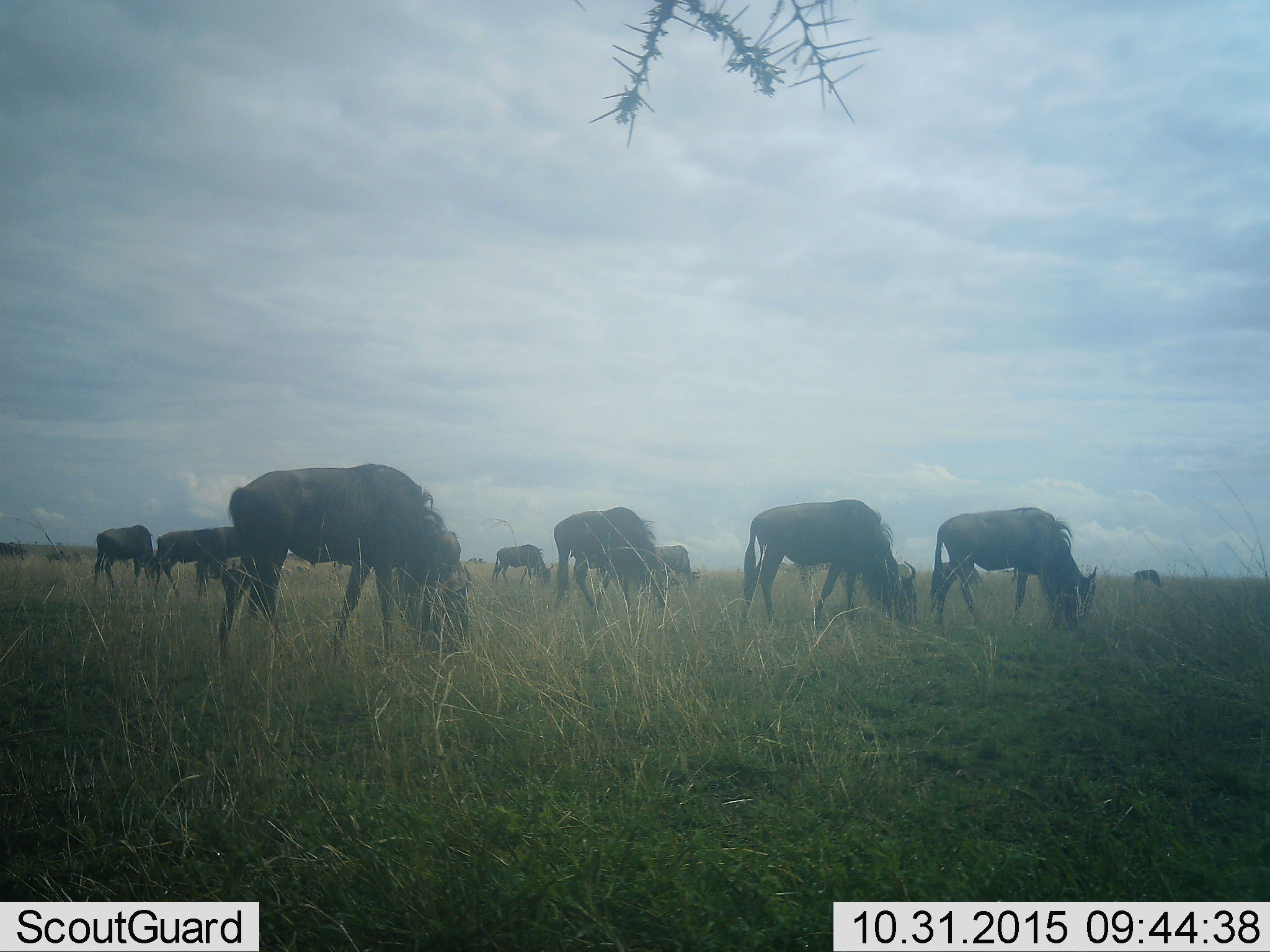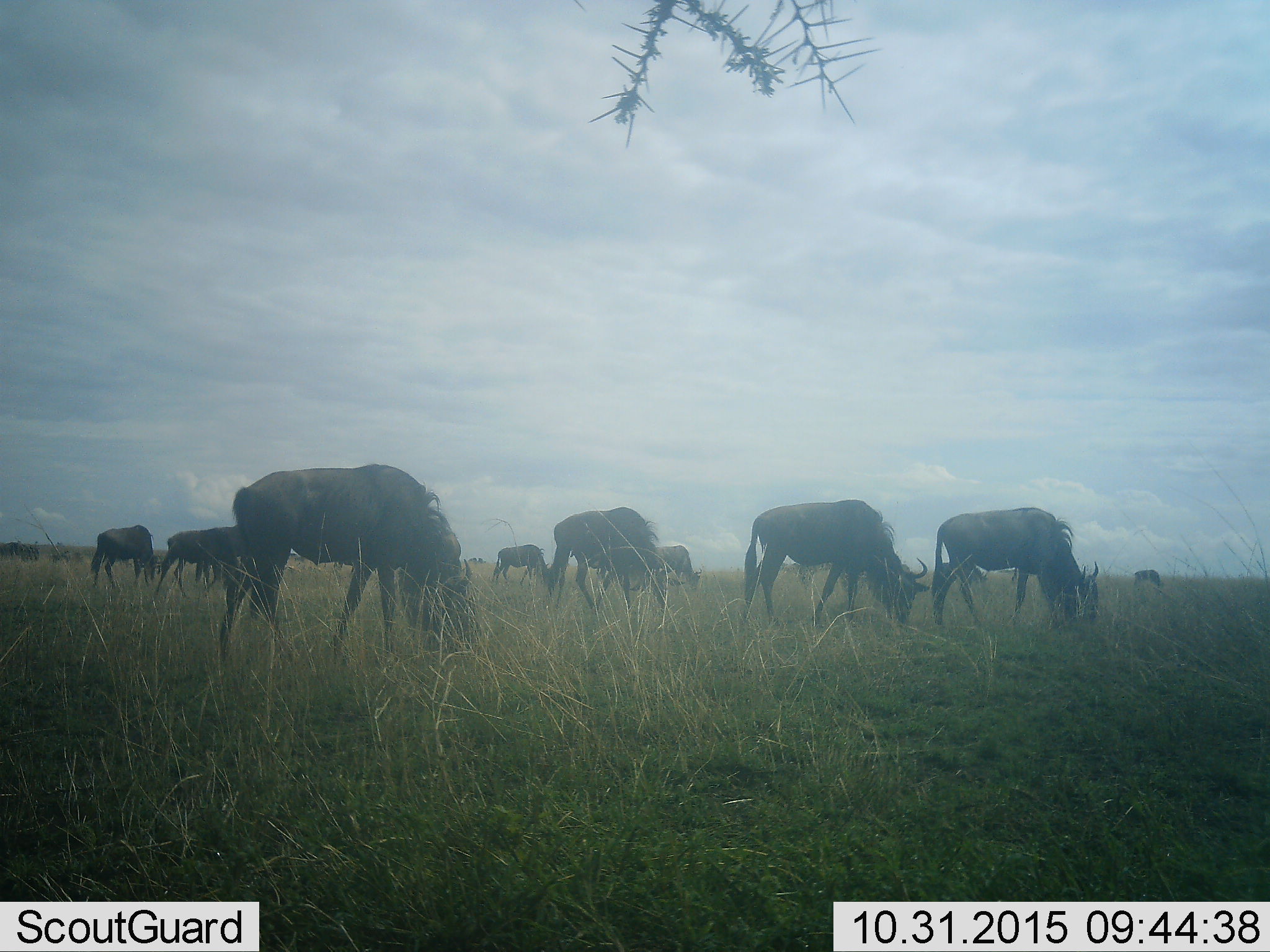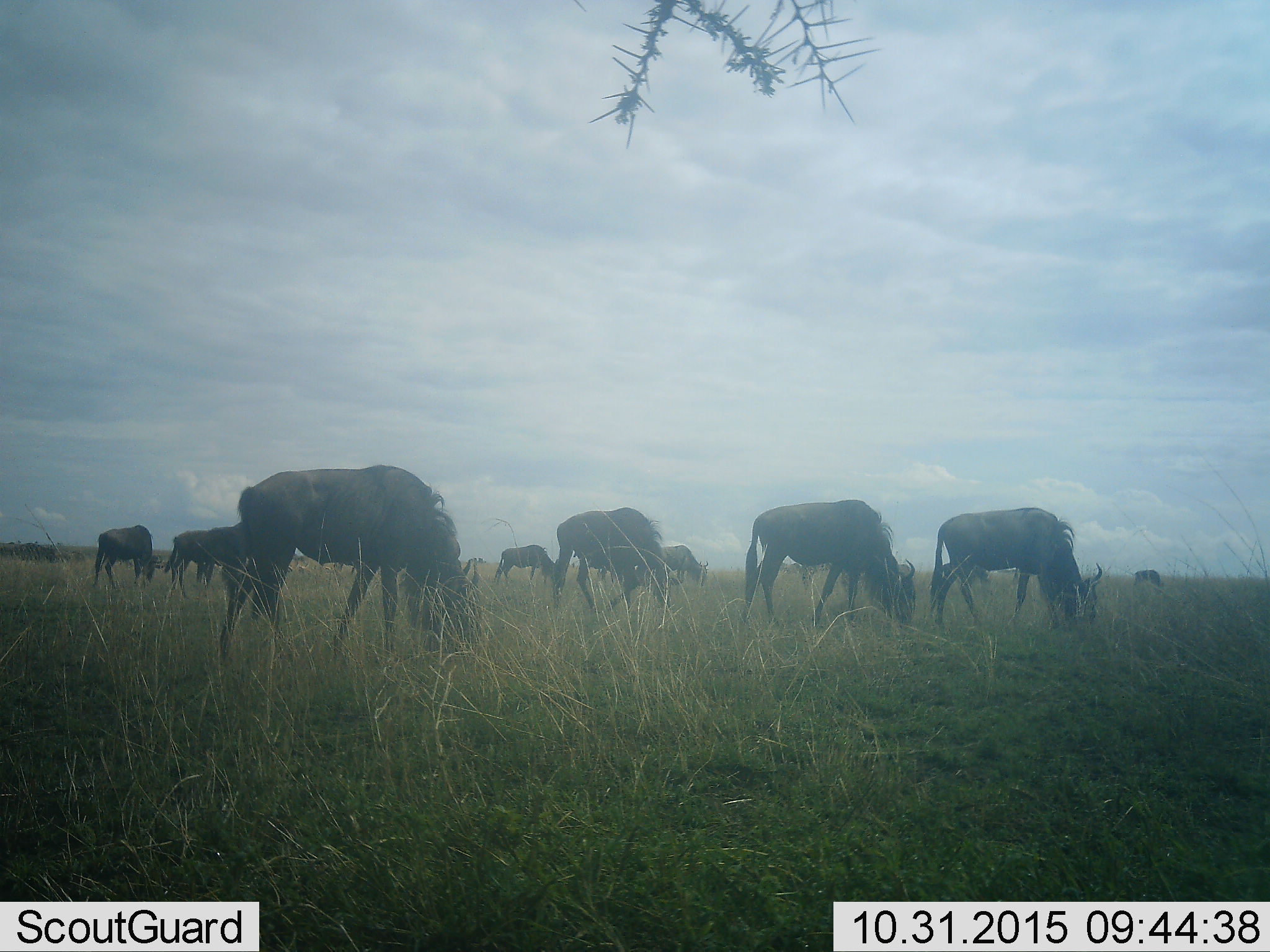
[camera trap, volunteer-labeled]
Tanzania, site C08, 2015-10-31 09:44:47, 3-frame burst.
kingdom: Animalia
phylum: Chordata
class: Mammalia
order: Artiodactyla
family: Bovidae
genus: Connochaetes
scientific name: Connochaetes taurinus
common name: blue wildebeest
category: wildebeest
Wildebeest (blue wildebeest) (Connochaetes taurinus), count 10. Behavior (volunteer vote fractions): standing 19%, resting 0%, moving 25%, interacting 0%. Young present (vote fraction): 6%. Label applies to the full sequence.